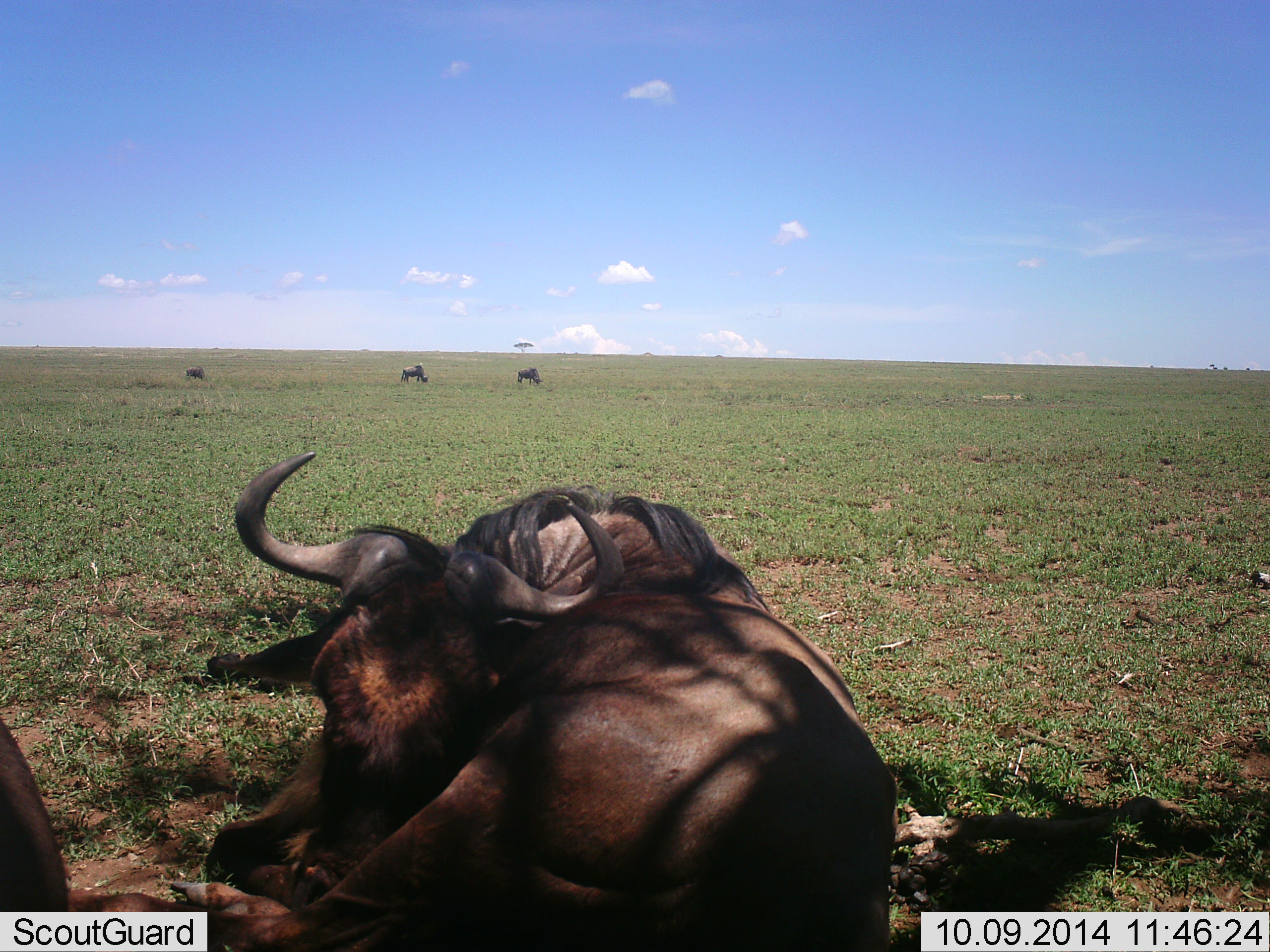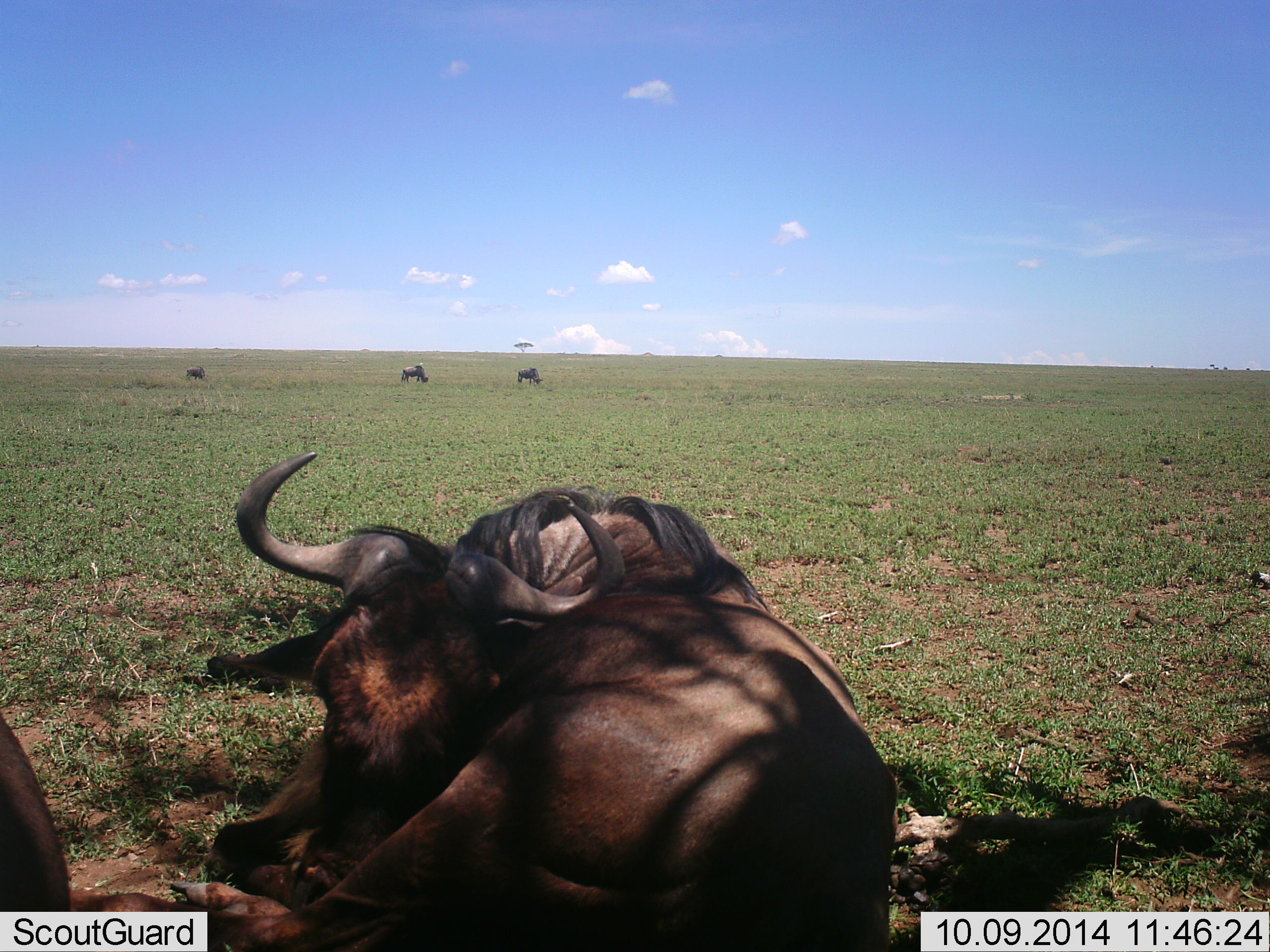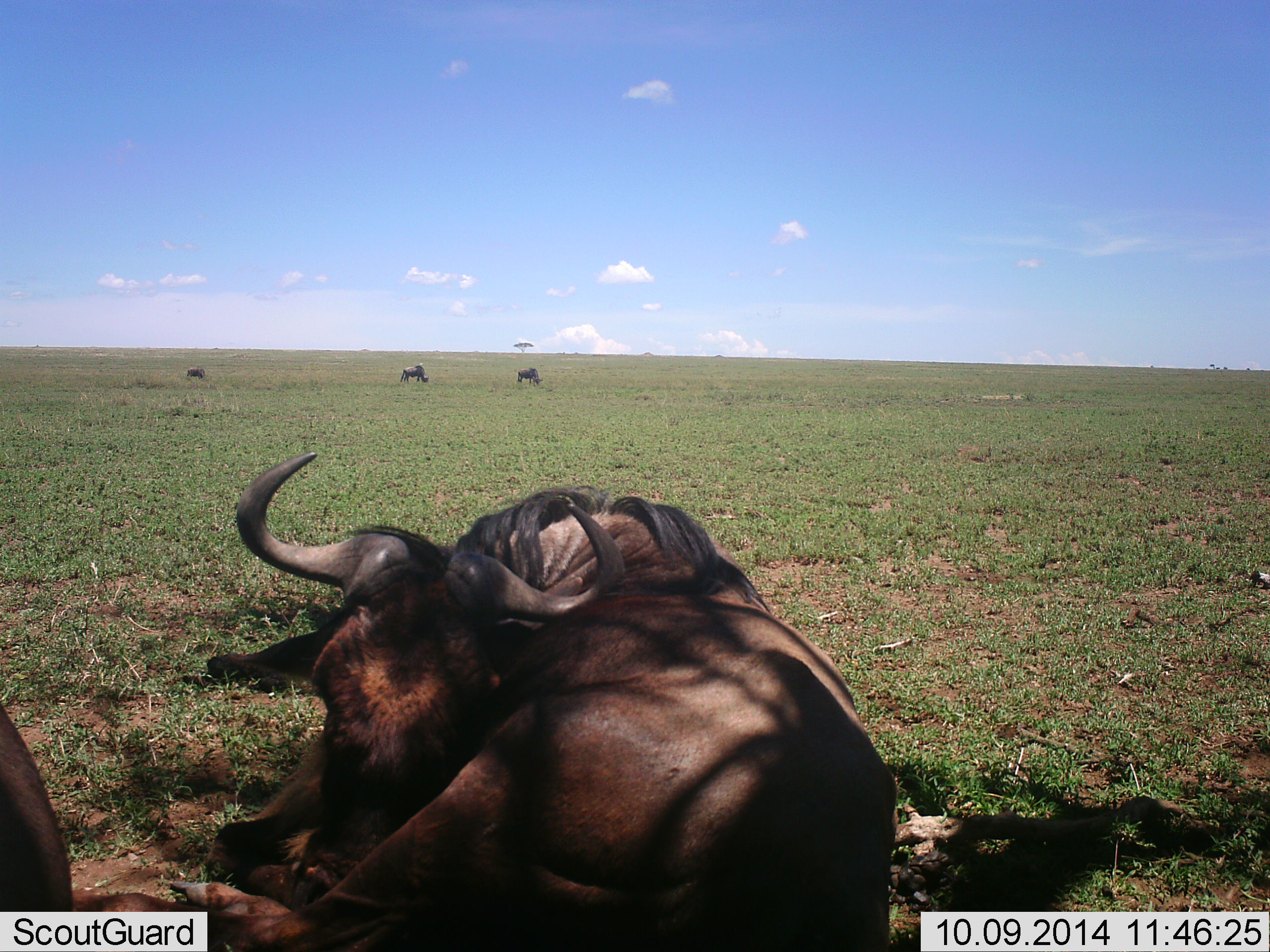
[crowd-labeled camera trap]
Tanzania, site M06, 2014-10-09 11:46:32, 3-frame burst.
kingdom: Animalia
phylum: Chordata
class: Mammalia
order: Artiodactyla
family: Bovidae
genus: Connochaetes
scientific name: Connochaetes taurinus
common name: blue wildebeest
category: wildebeest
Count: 5.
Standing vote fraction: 10%.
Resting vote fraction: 100%.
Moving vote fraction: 10%.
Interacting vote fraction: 0%.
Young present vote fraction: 0%.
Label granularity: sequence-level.